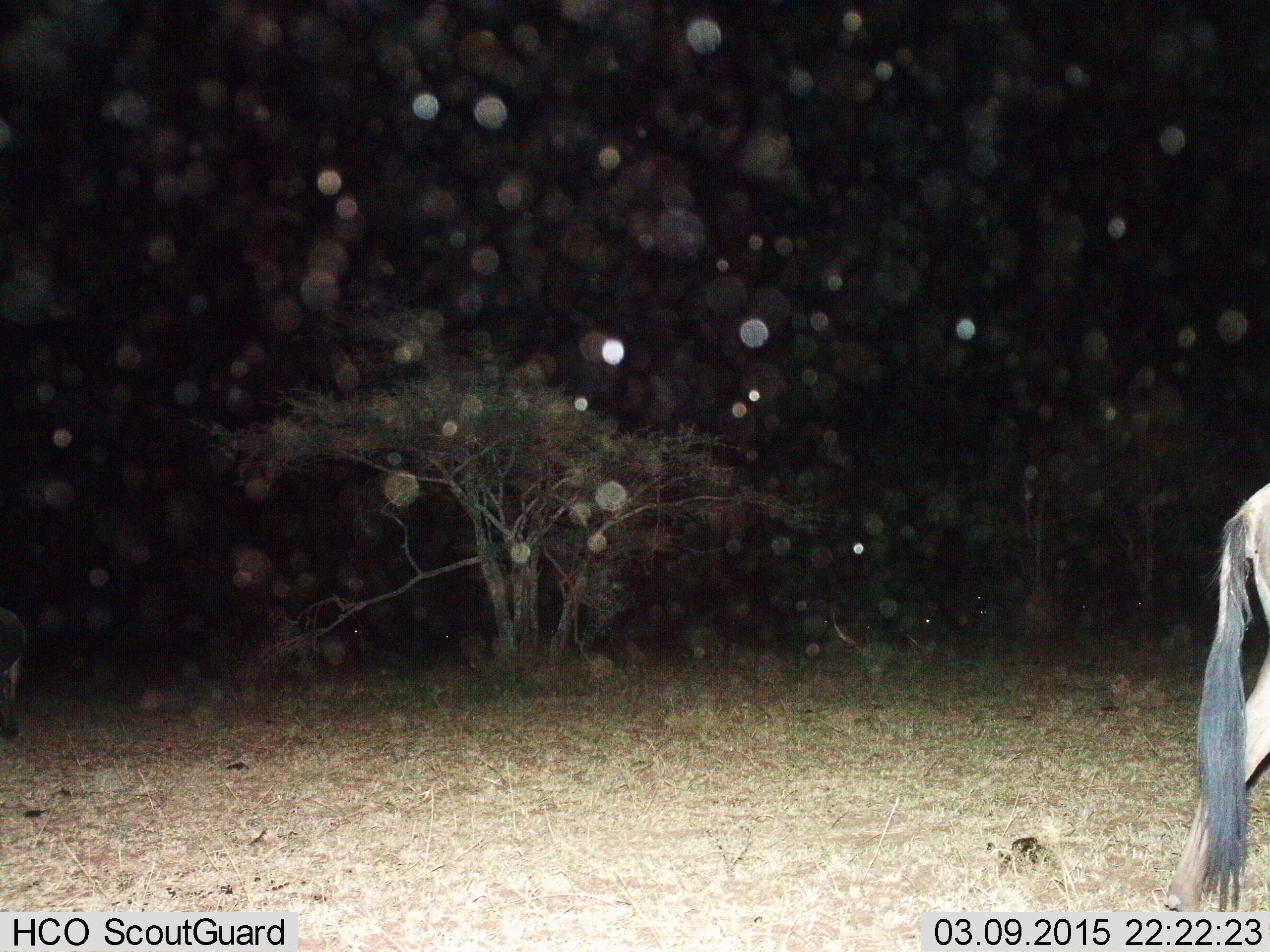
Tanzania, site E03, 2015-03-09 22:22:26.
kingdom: Animalia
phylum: Chordata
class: Mammalia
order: Artiodactyla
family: Bovidae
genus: Connochaetes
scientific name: Connochaetes taurinus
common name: blue wildebeest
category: wildebeest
Wildebeest (blue wildebeest) (Connochaetes taurinus), count 1. Behavior (volunteer vote fractions): standing 50%, resting 0%, moving 50%, interacting 0%. Young present (vote fraction): 0%. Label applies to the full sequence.